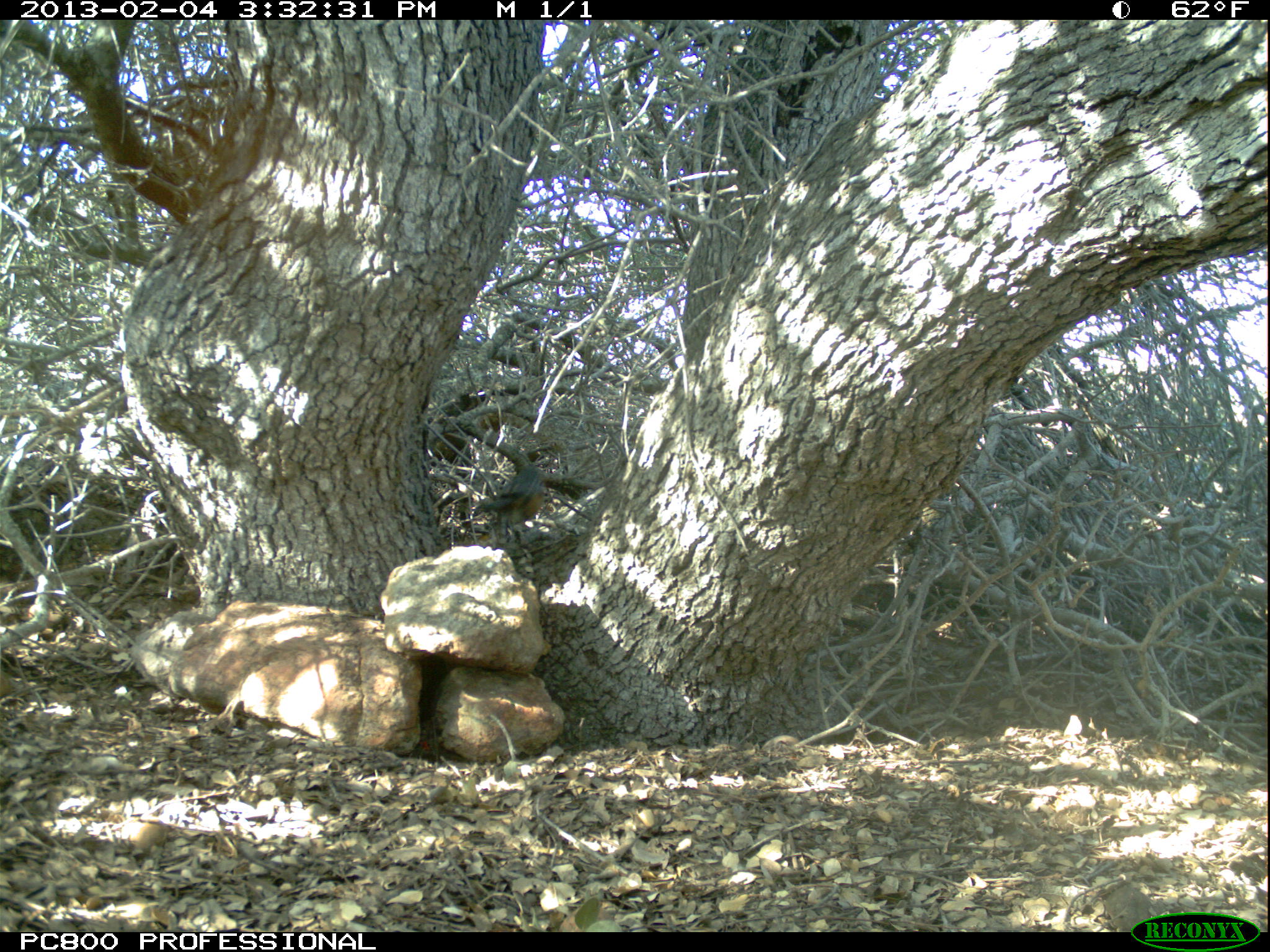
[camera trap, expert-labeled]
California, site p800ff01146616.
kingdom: Animalia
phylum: Chordata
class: Aves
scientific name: Aves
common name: bird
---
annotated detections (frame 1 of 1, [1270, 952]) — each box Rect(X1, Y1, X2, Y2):
bird: Rect(480, 462, 547, 536)